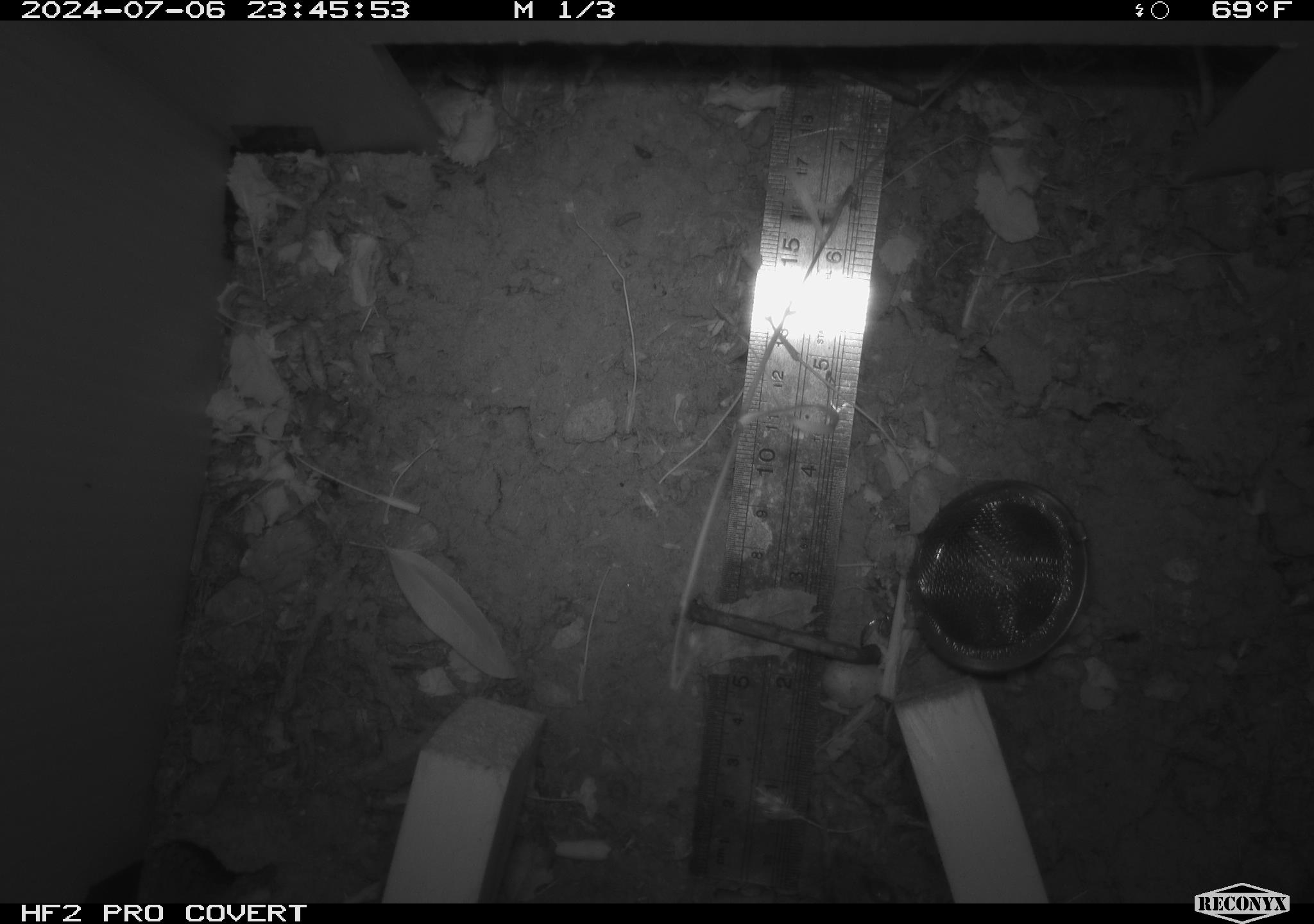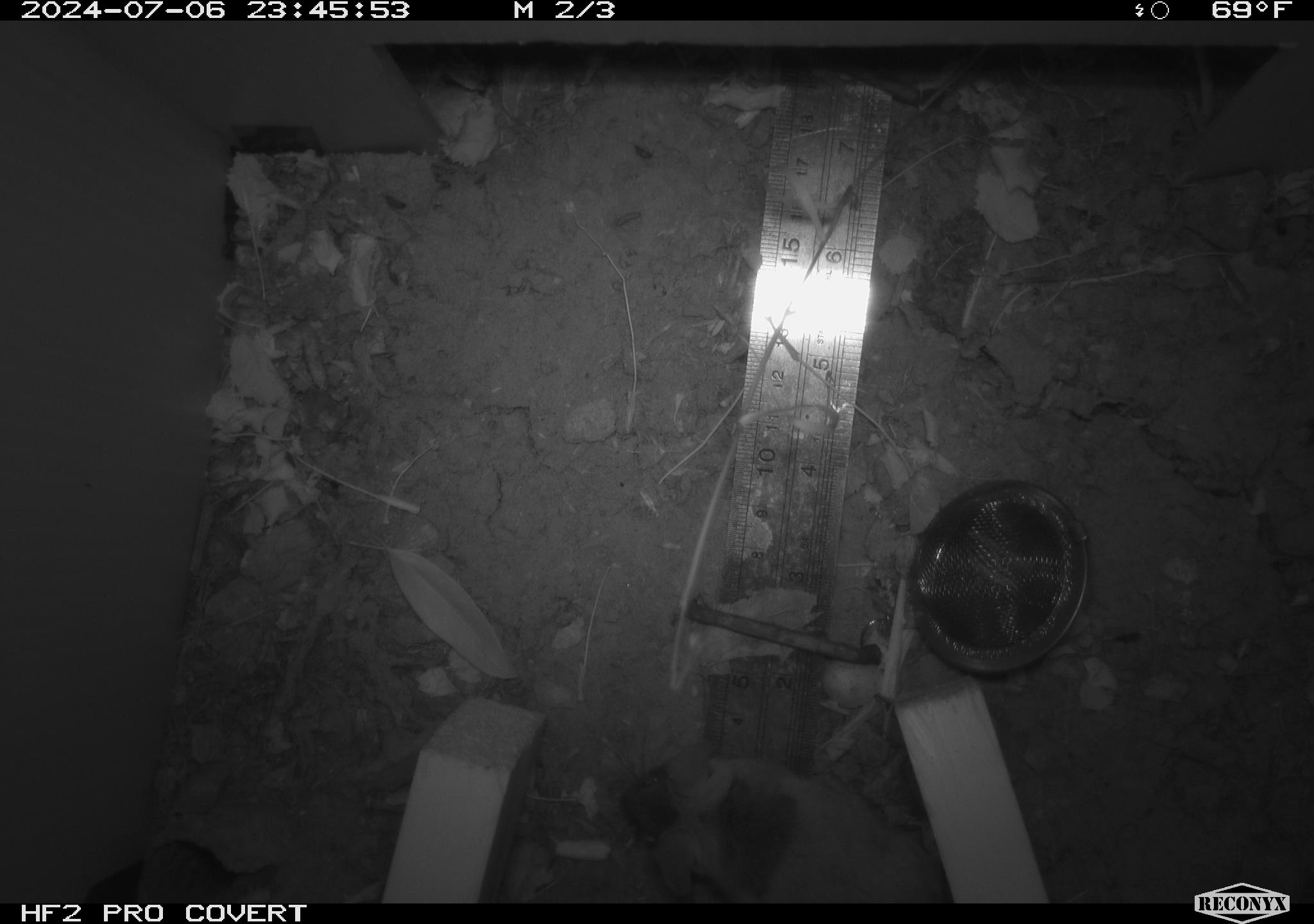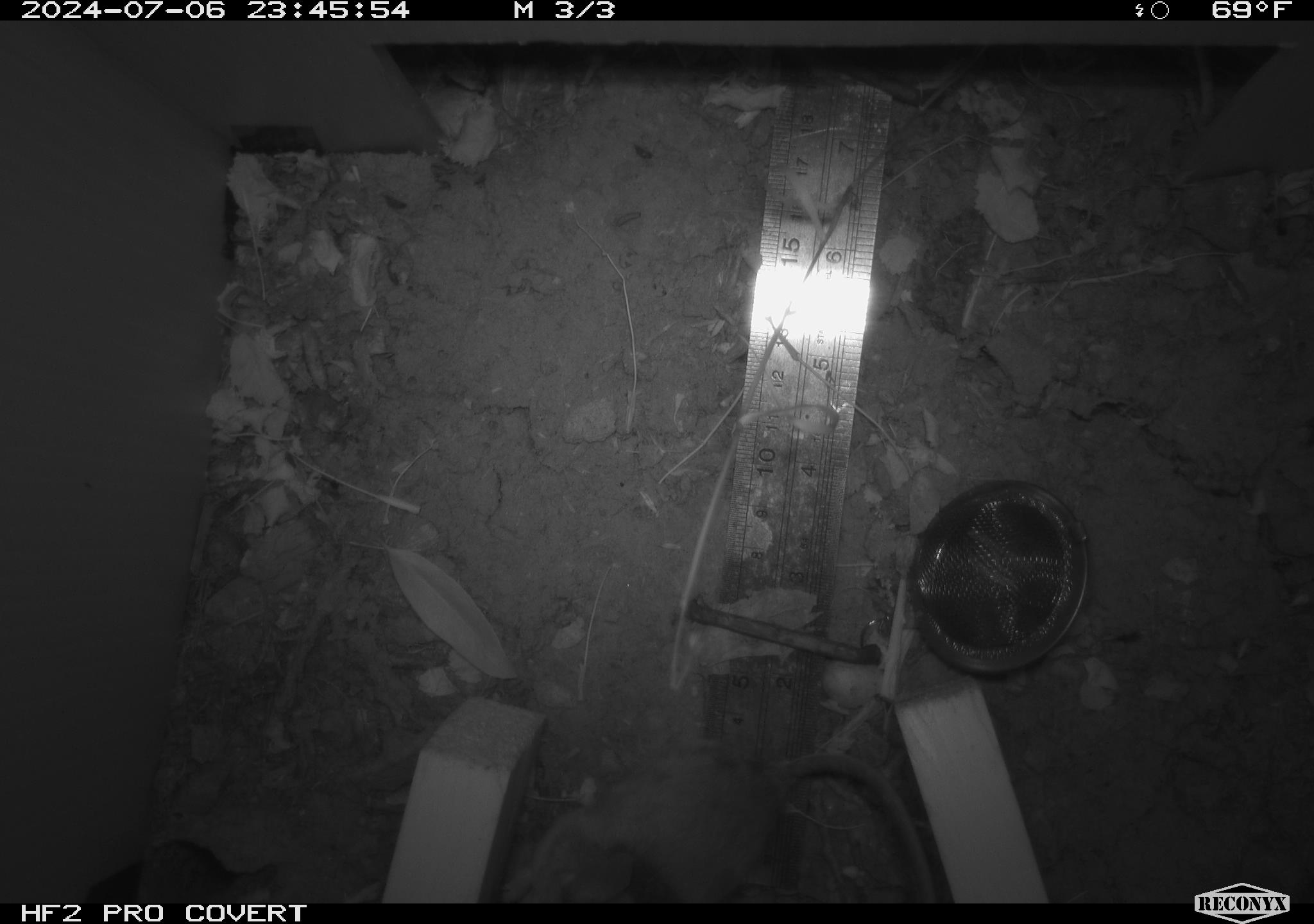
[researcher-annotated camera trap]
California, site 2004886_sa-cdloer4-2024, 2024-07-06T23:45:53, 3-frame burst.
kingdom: Animalia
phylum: Chordata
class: Mammalia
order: Rodentia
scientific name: Rodentia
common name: rodent